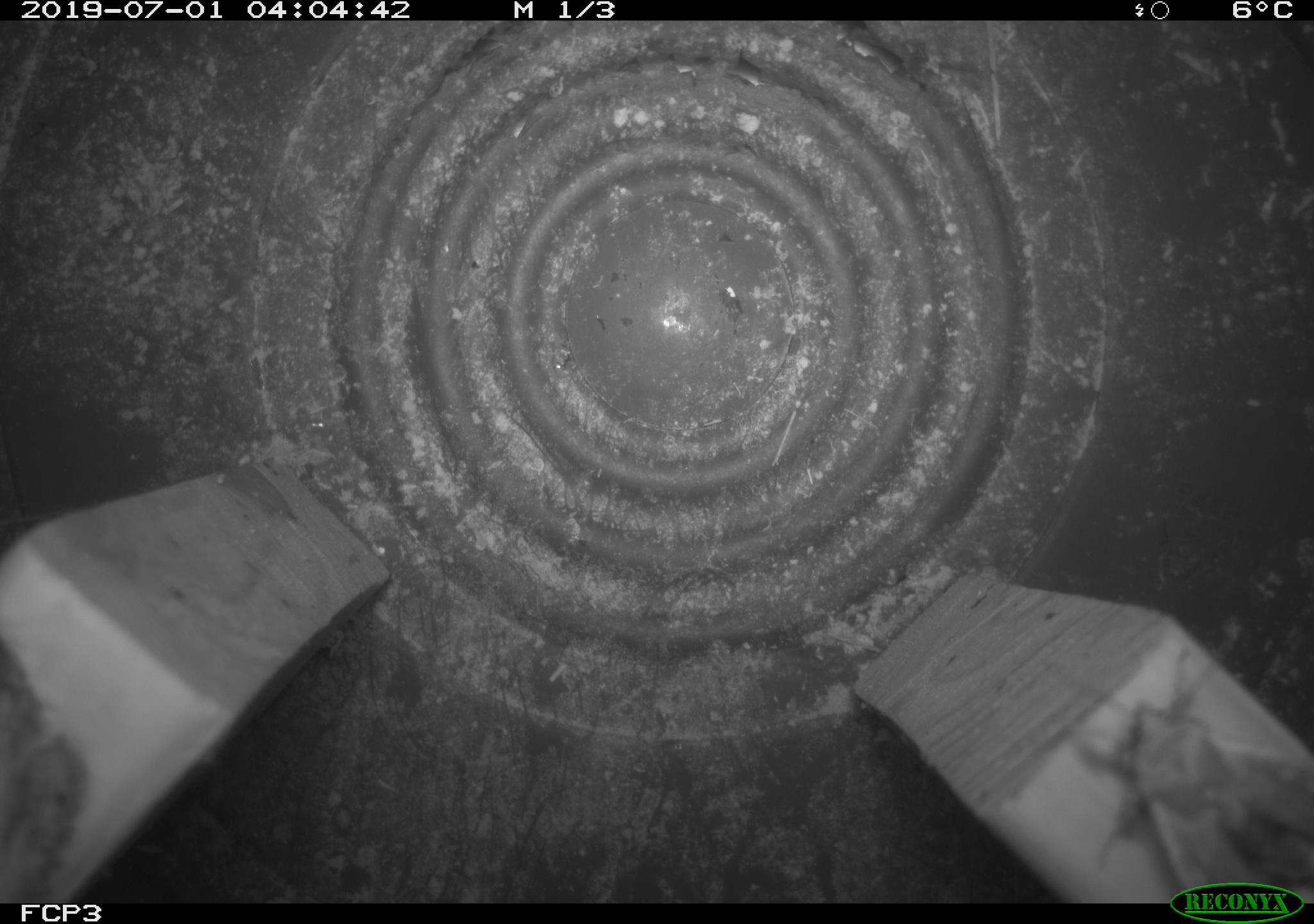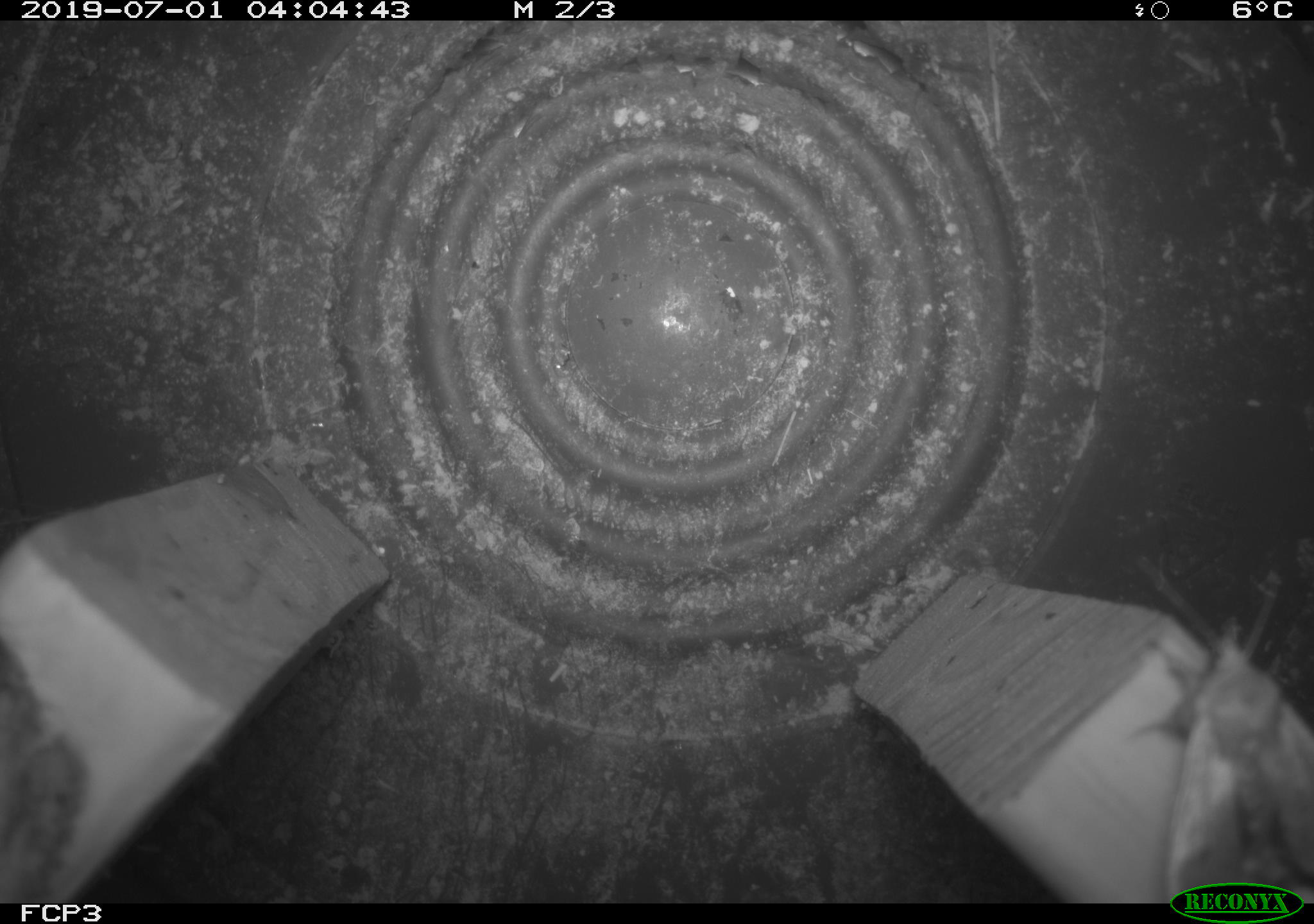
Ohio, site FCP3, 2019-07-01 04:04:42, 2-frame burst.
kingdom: Animalia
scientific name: Animalia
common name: animal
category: invertebrate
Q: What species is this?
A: Invertebrate (animal) (Animalia).